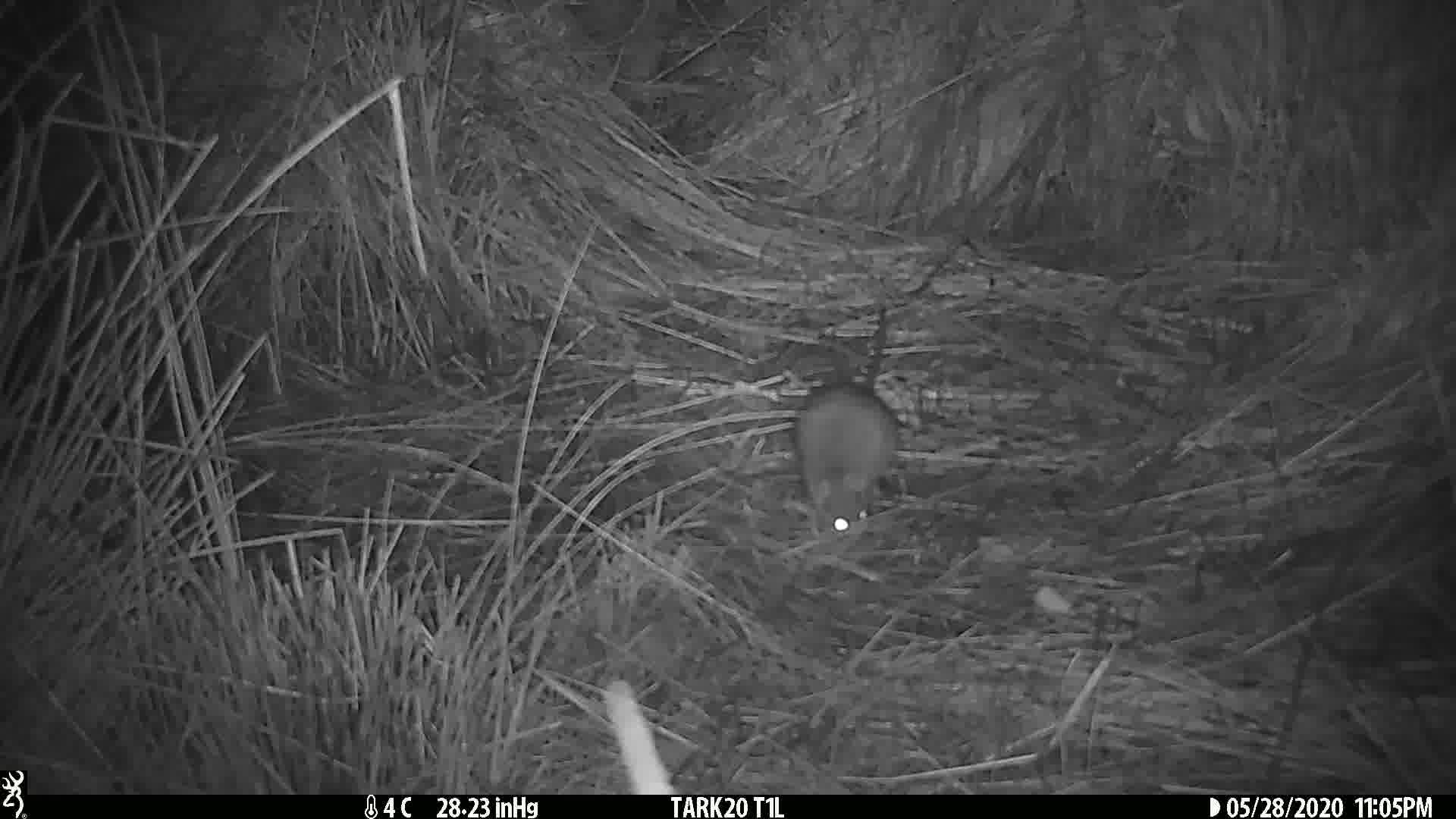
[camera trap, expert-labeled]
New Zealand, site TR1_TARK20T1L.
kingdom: Animalia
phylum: Chordata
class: Mammalia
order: Rodentia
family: Muridae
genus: Rattus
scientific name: Rattus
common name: rat